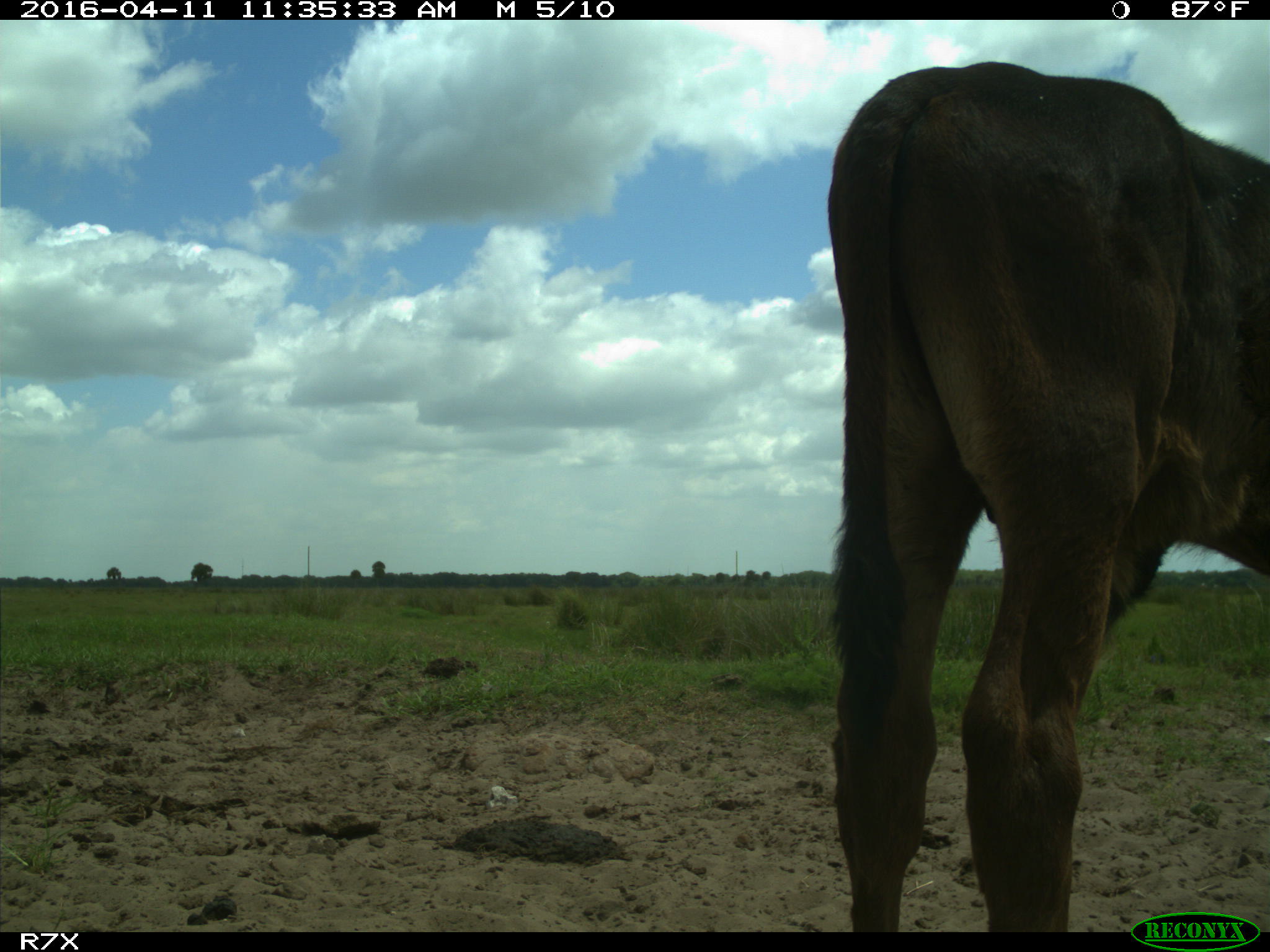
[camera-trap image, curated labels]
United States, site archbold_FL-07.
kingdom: Animalia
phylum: Chordata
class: Mammalia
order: Artiodactyla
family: Bovidae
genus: Bos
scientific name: Bos taurus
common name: domestic cow